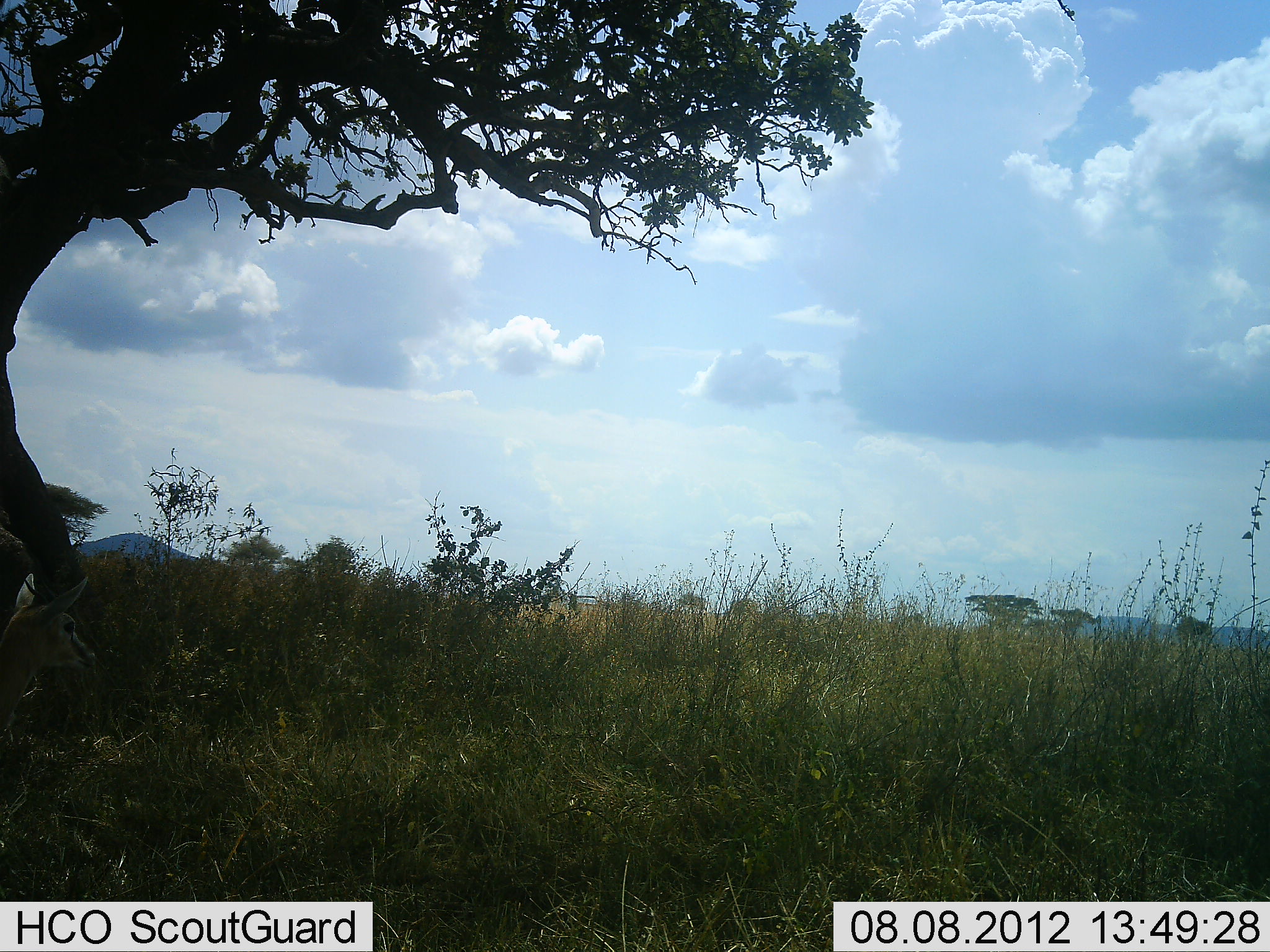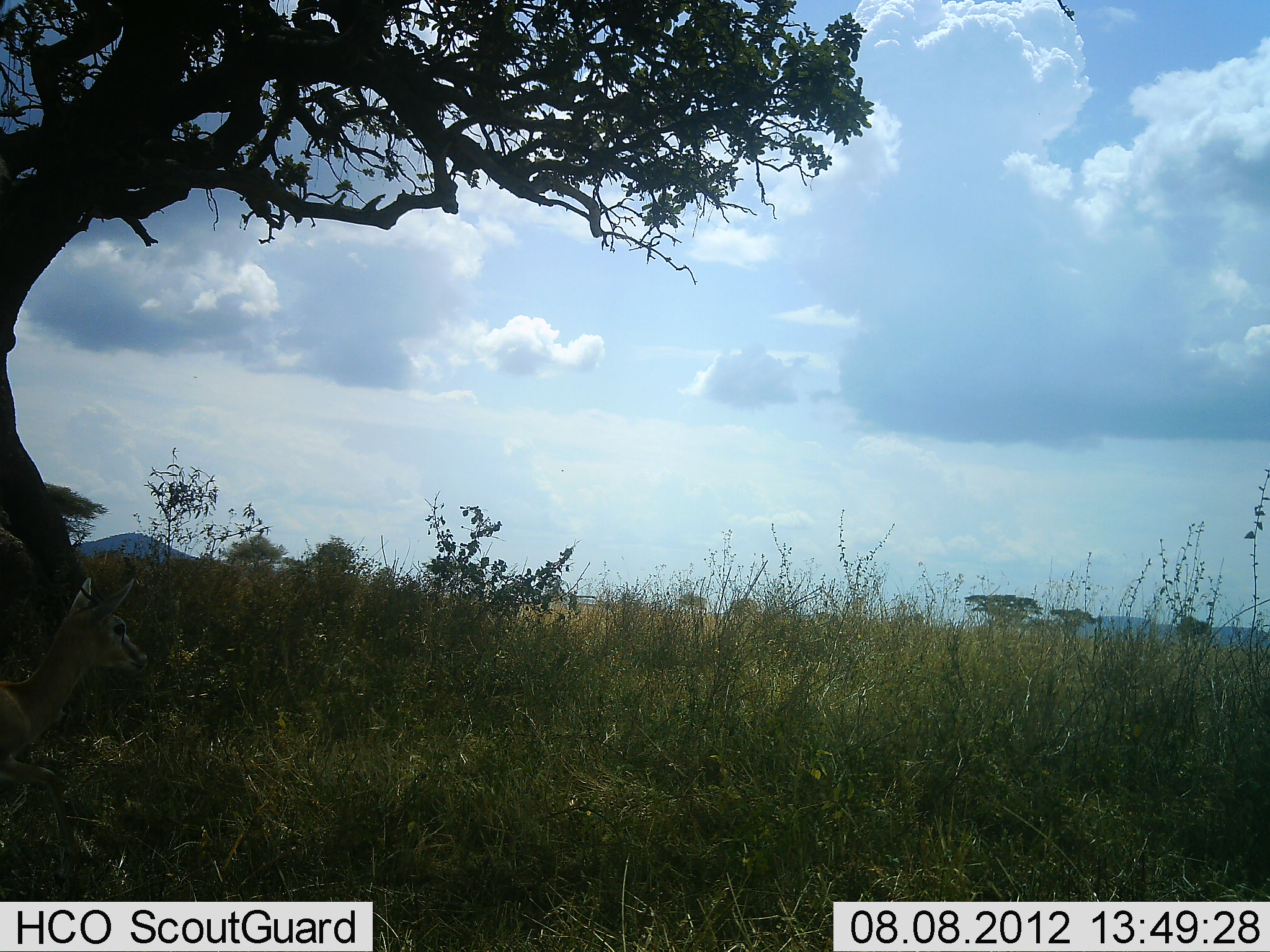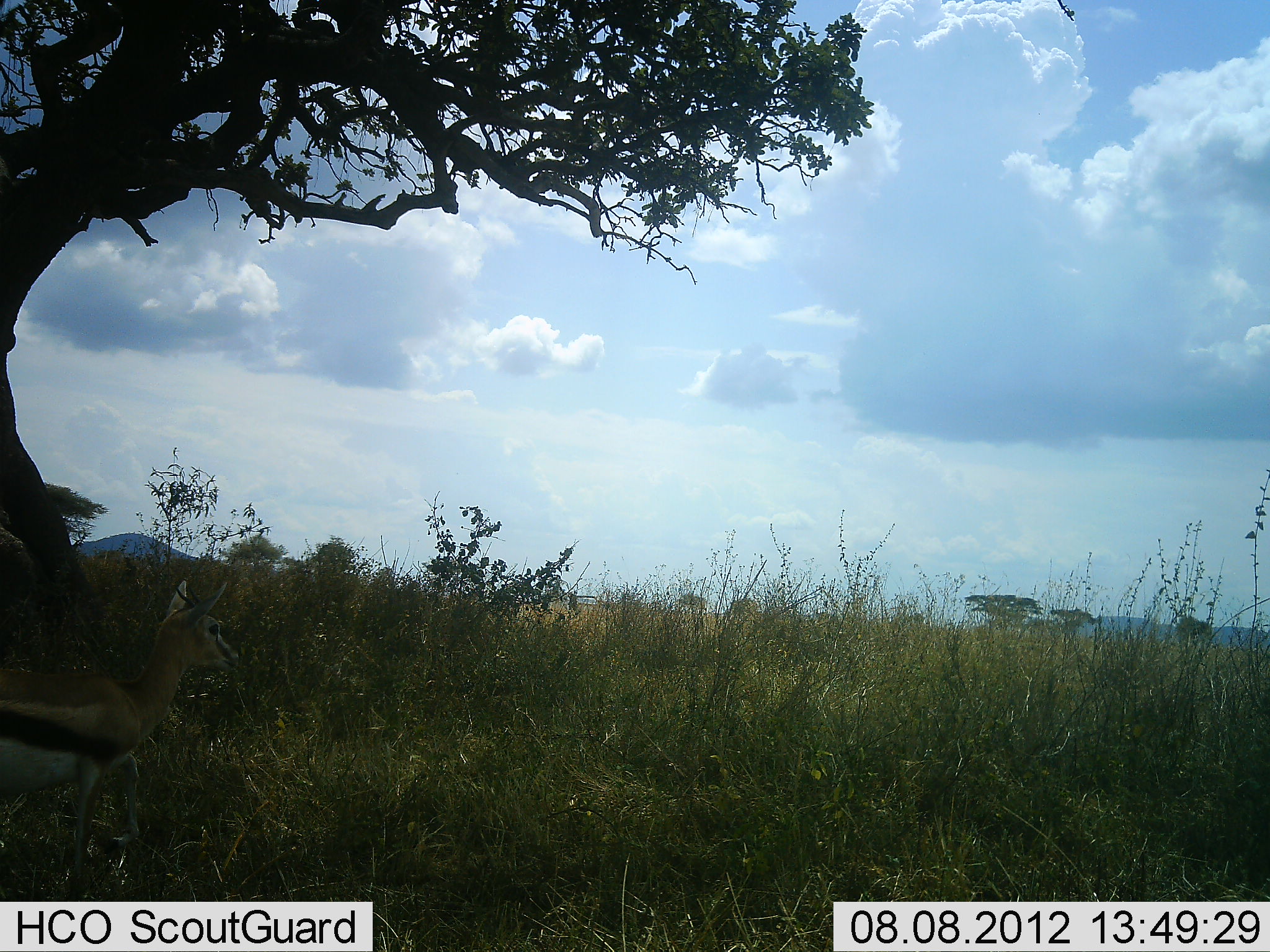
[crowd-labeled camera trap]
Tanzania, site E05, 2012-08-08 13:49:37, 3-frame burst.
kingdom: Animalia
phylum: Chordata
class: Mammalia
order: Artiodactyla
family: Bovidae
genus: Eudorcas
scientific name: Eudorcas thomsonii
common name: thomson's gazelle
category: gazellethomsons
Gazellethomsons (thomson's gazelle) (Eudorcas thomsonii), count 1. Behavior (volunteer vote fractions): standing 0%, resting 0%, moving 100%, interacting 0%. Young present (vote fraction): 20%. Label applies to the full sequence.